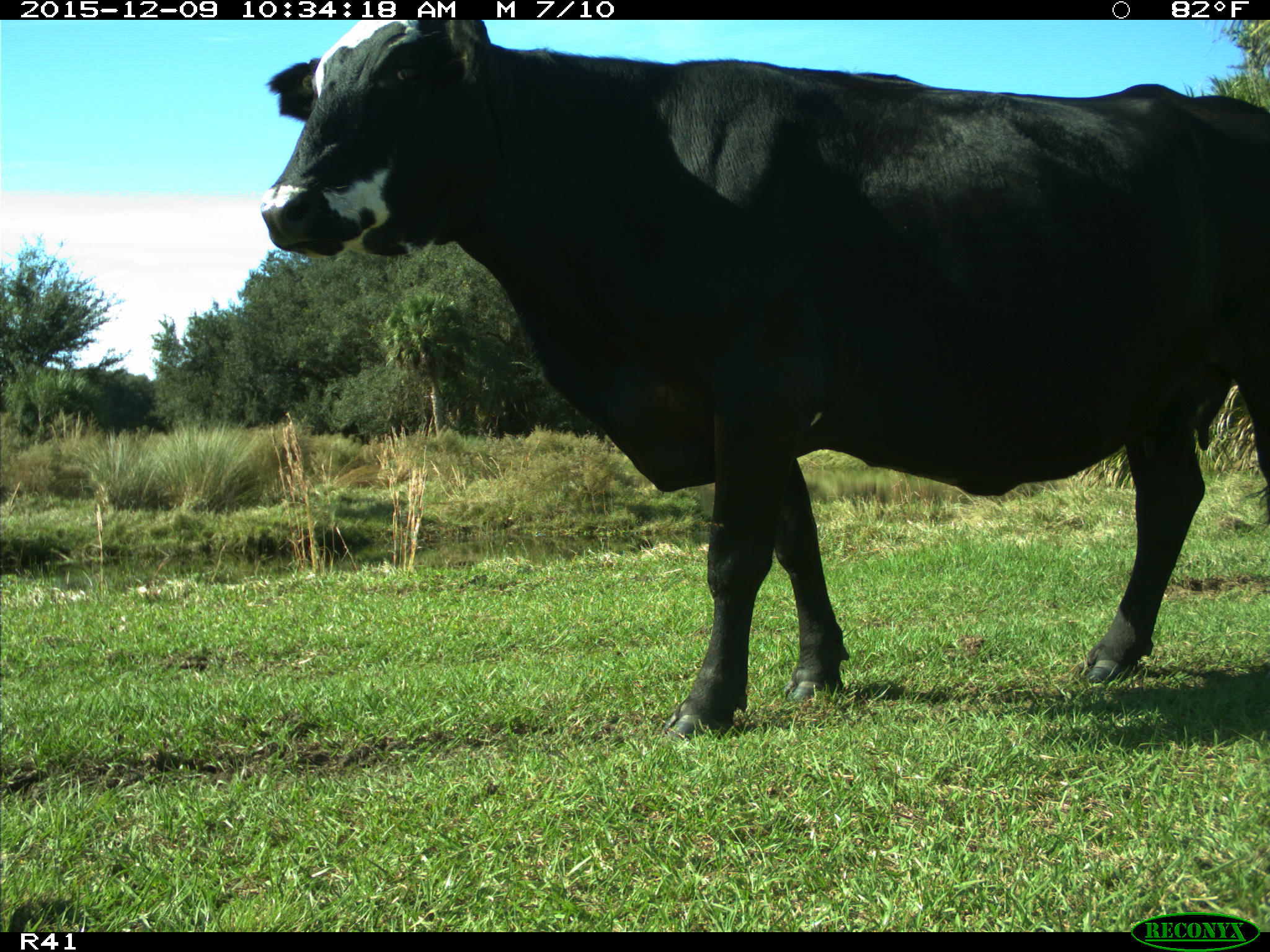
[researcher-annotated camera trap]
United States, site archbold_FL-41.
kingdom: Animalia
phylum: Chordata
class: Mammalia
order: Artiodactyla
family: Bovidae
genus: Bos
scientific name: Bos taurus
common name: domestic cow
Bos taurus (domestic cow).